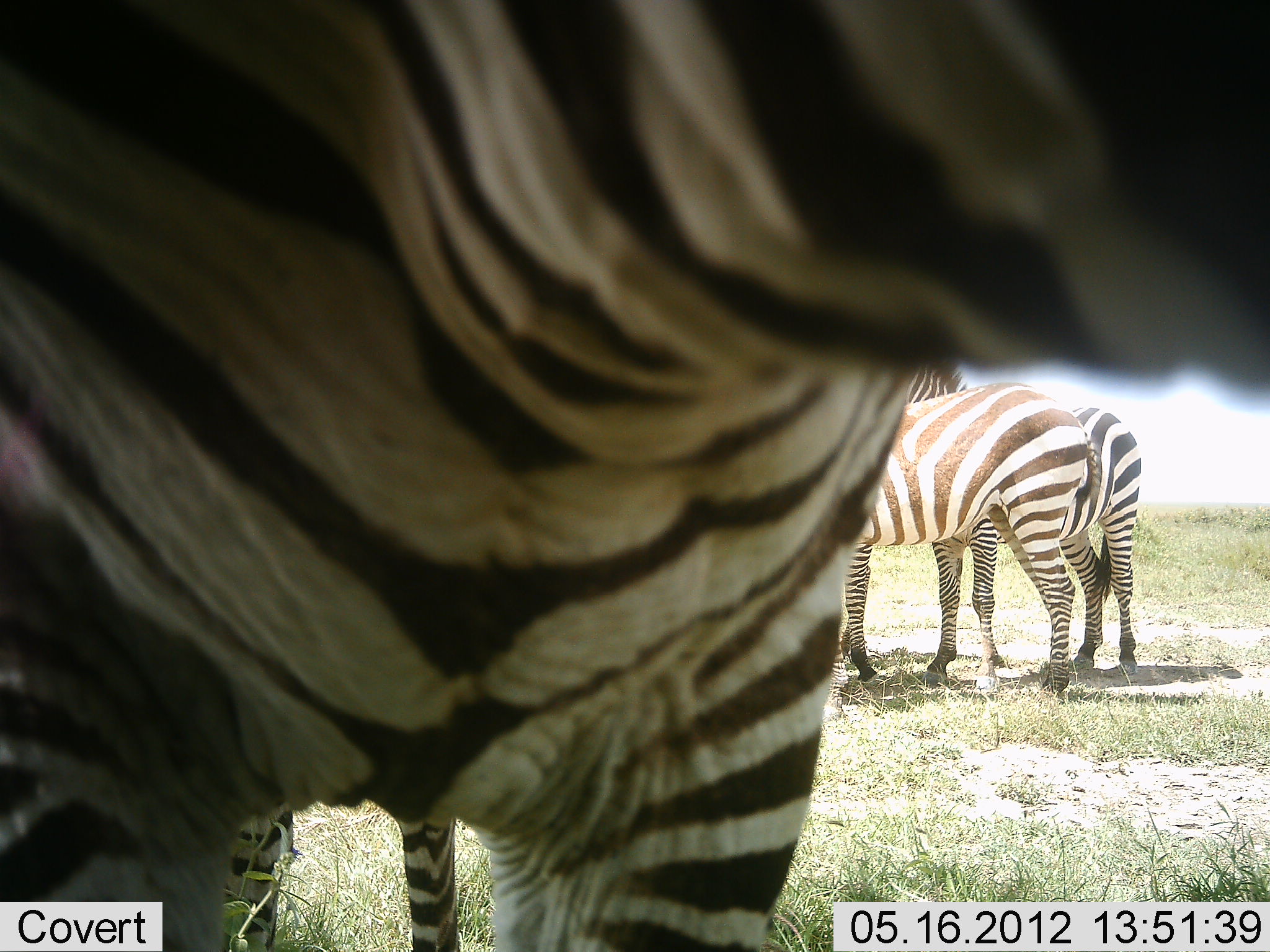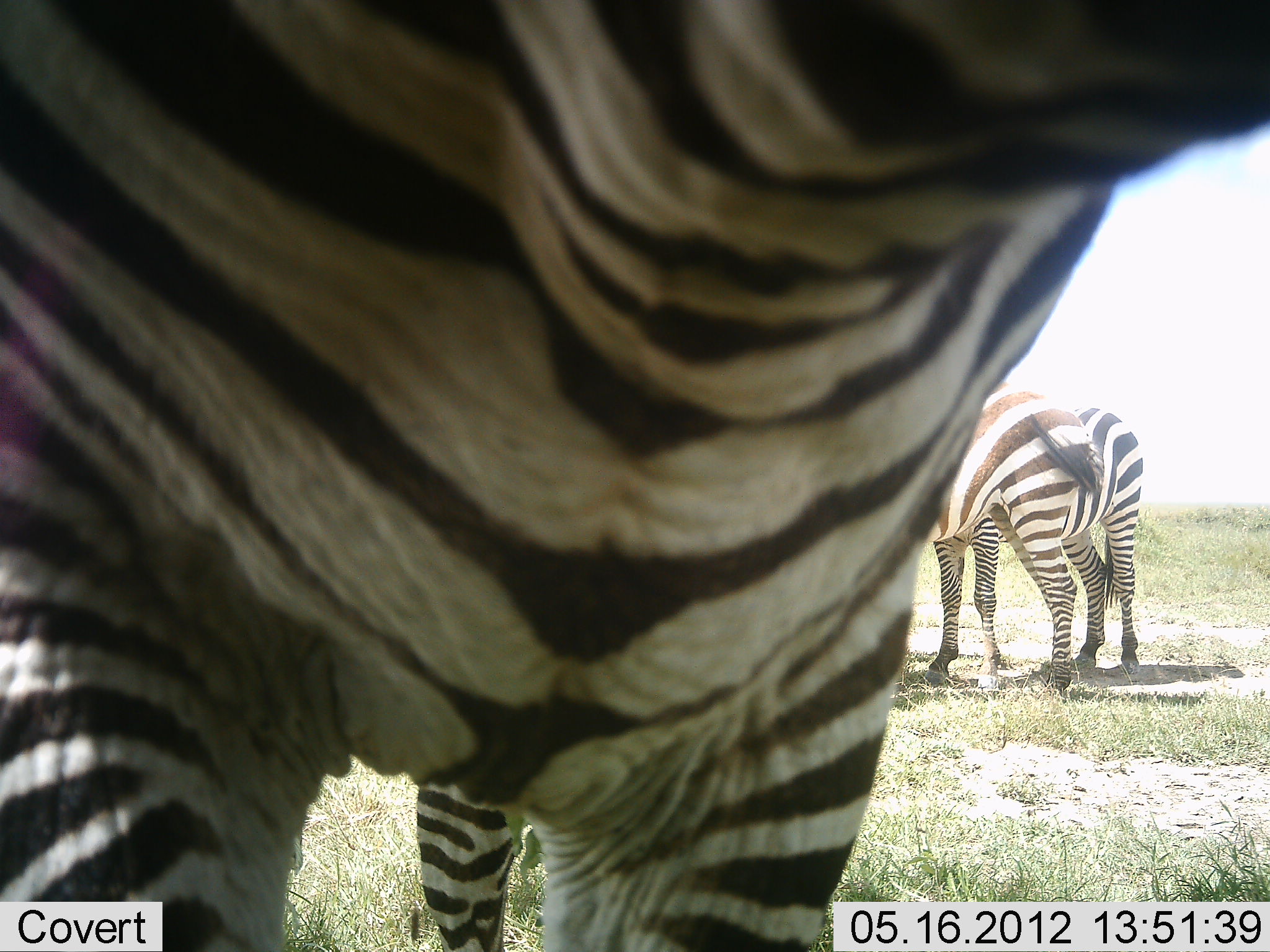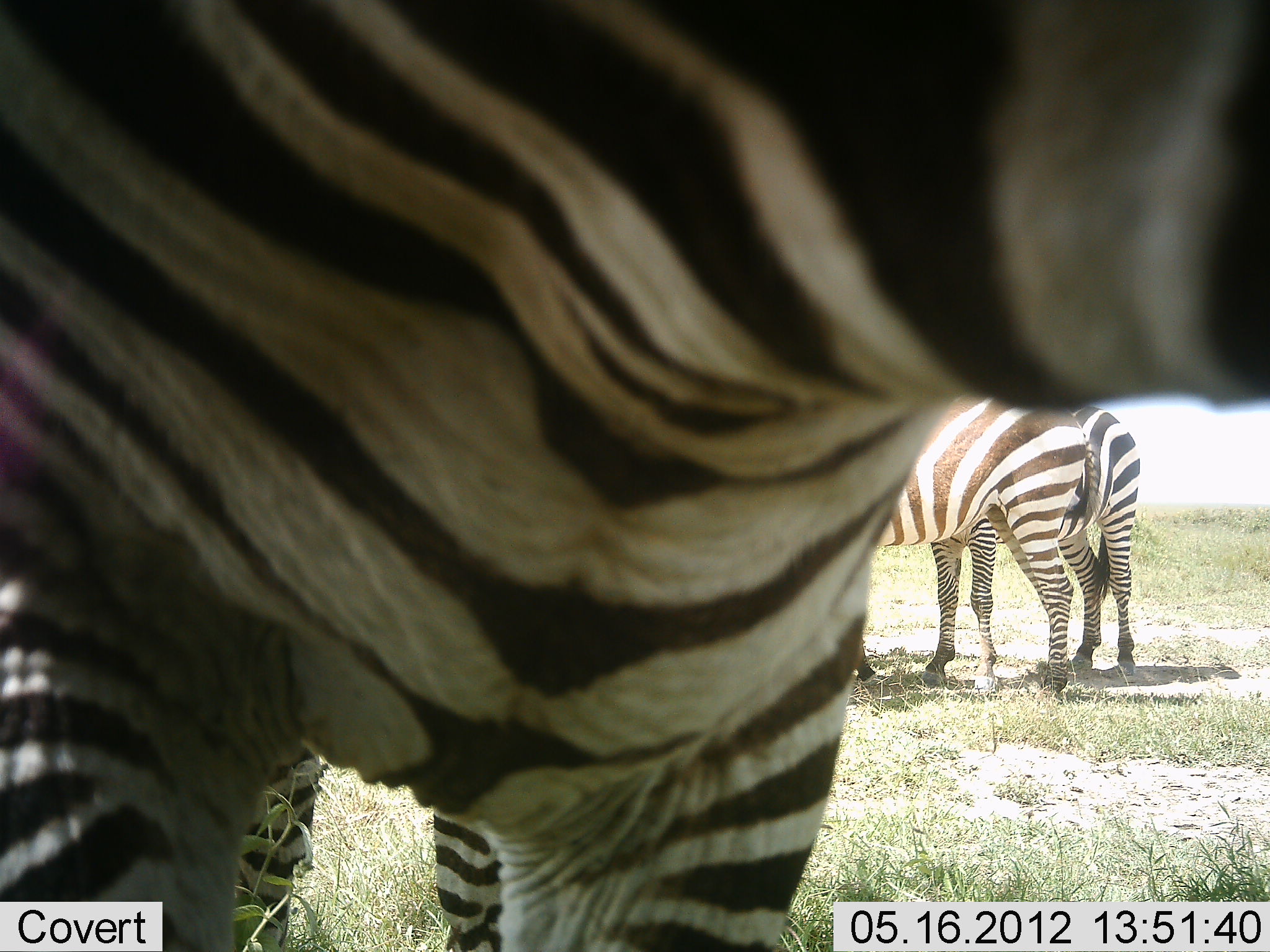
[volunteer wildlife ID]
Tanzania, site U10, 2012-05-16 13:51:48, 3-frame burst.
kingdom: Animalia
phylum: Chordata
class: Mammalia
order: Perissodactyla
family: Equidae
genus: Equus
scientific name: Equus quagga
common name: plains zebra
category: zebra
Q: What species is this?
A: Zebra (plains zebra) (Equus quagga).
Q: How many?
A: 3.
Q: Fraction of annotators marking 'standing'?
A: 100%.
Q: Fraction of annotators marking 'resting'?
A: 0%.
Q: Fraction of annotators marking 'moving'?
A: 0%.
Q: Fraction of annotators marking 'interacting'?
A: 30%.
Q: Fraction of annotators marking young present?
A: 0%.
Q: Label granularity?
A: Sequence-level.